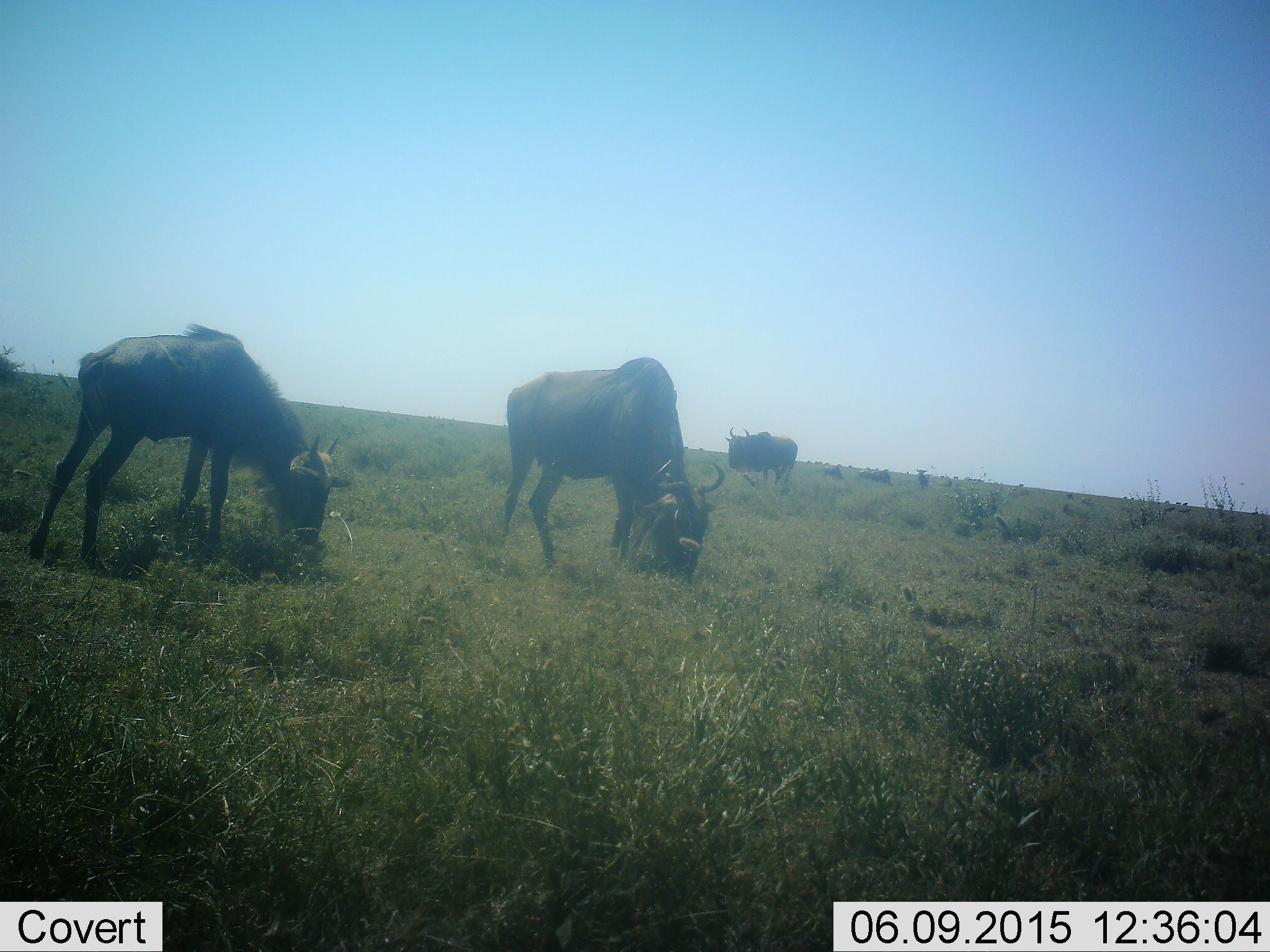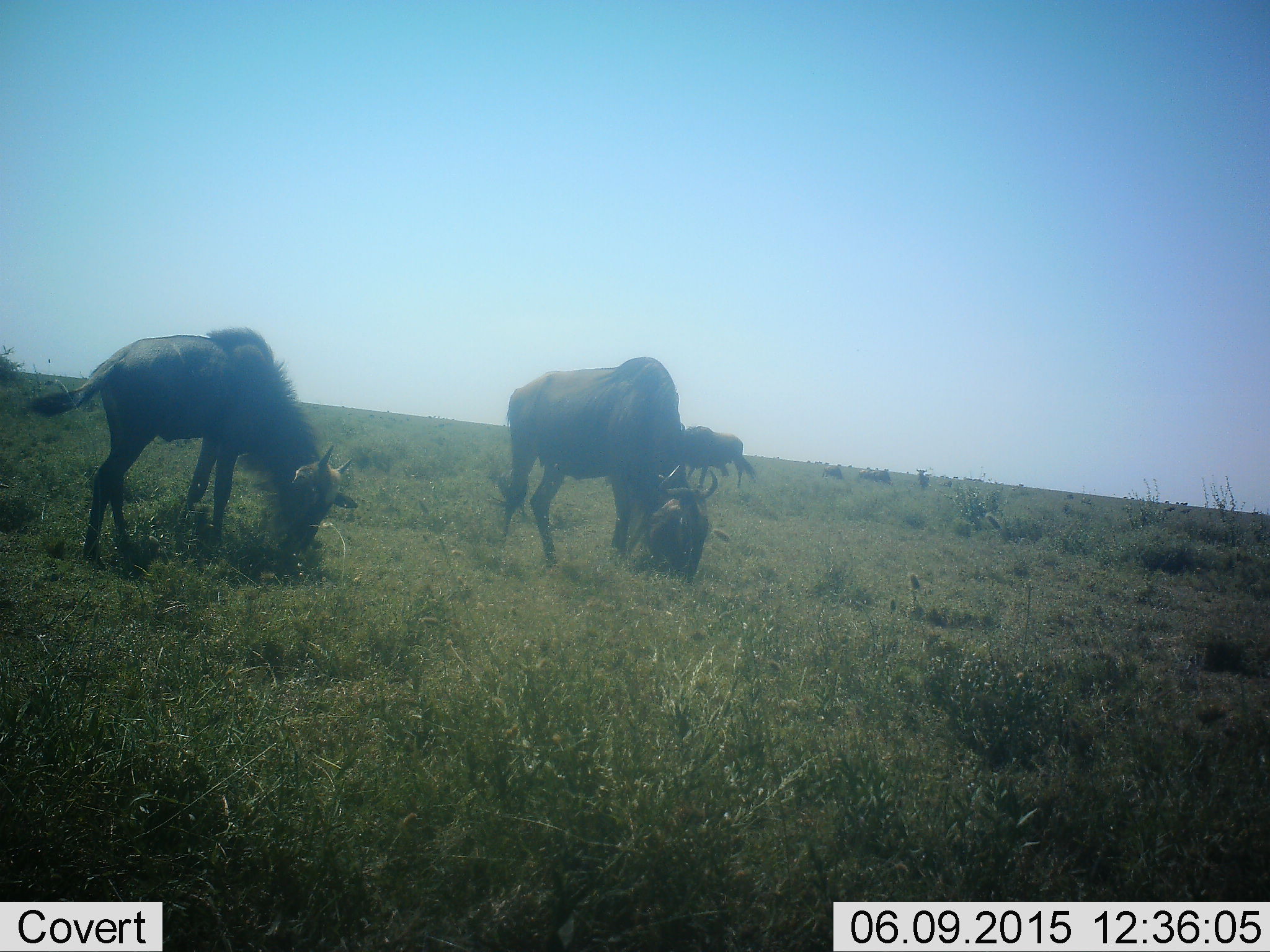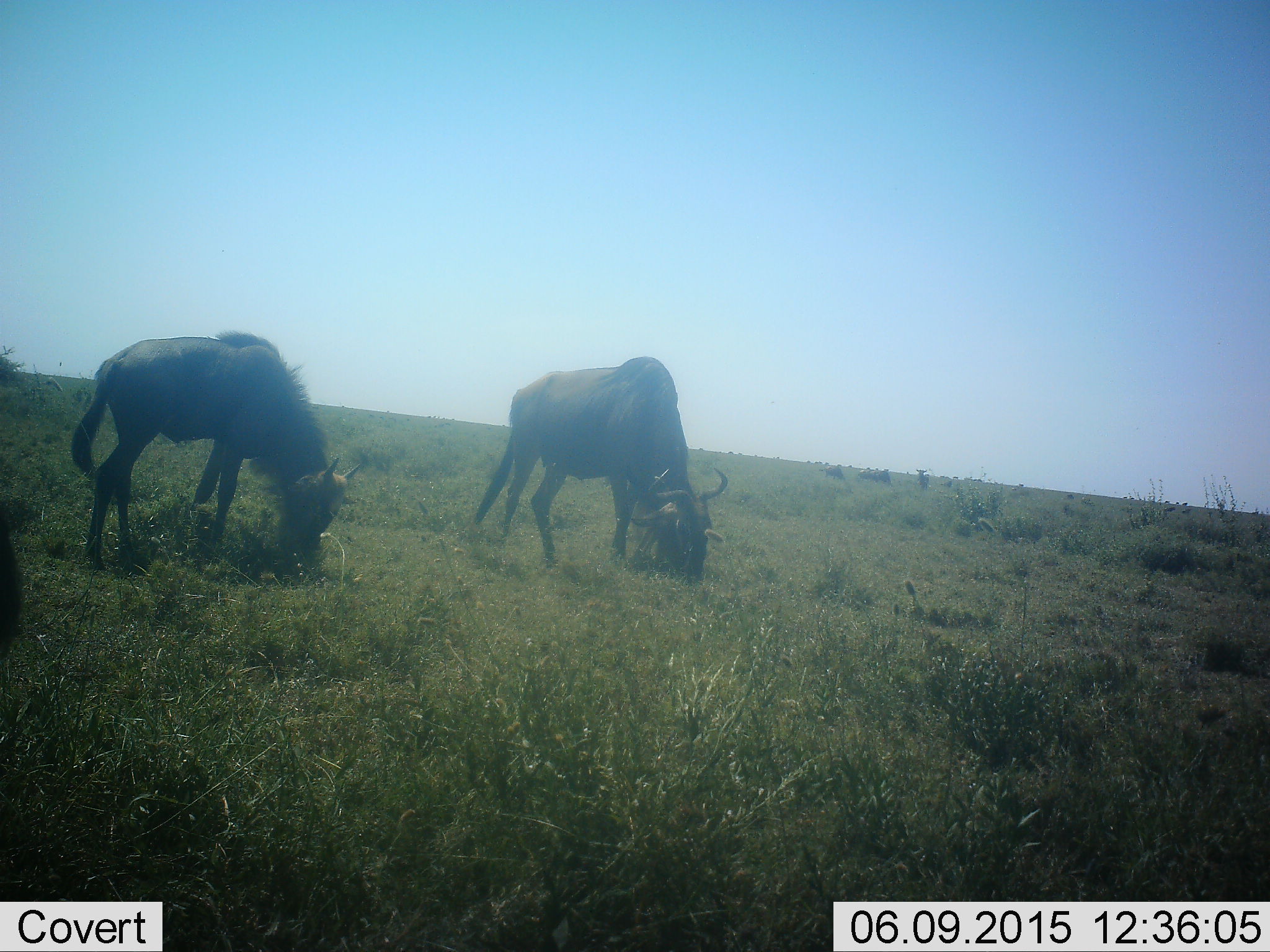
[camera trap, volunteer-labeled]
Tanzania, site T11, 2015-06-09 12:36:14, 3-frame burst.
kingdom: Animalia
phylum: Chordata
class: Mammalia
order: Artiodactyla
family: Bovidae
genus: Connochaetes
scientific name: Connochaetes taurinus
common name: blue wildebeest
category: wildebeest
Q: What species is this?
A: Wildebeest (blue wildebeest) (Connochaetes taurinus).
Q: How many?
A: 3.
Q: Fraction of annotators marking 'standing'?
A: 20%.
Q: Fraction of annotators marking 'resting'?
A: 0%.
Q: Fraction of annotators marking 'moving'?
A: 70%.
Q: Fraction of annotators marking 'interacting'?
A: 0%.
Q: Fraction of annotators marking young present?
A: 20%.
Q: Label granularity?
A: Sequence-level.